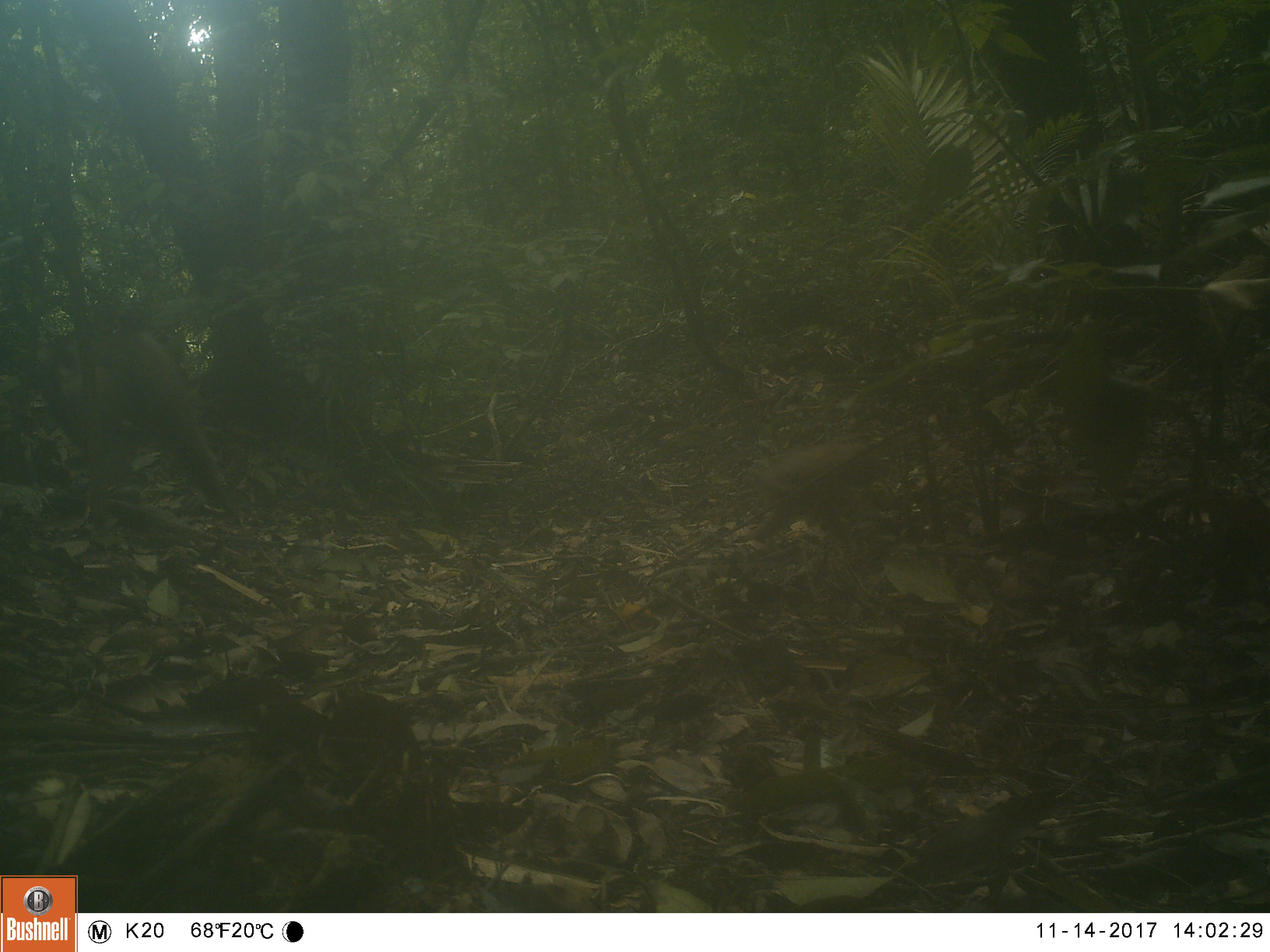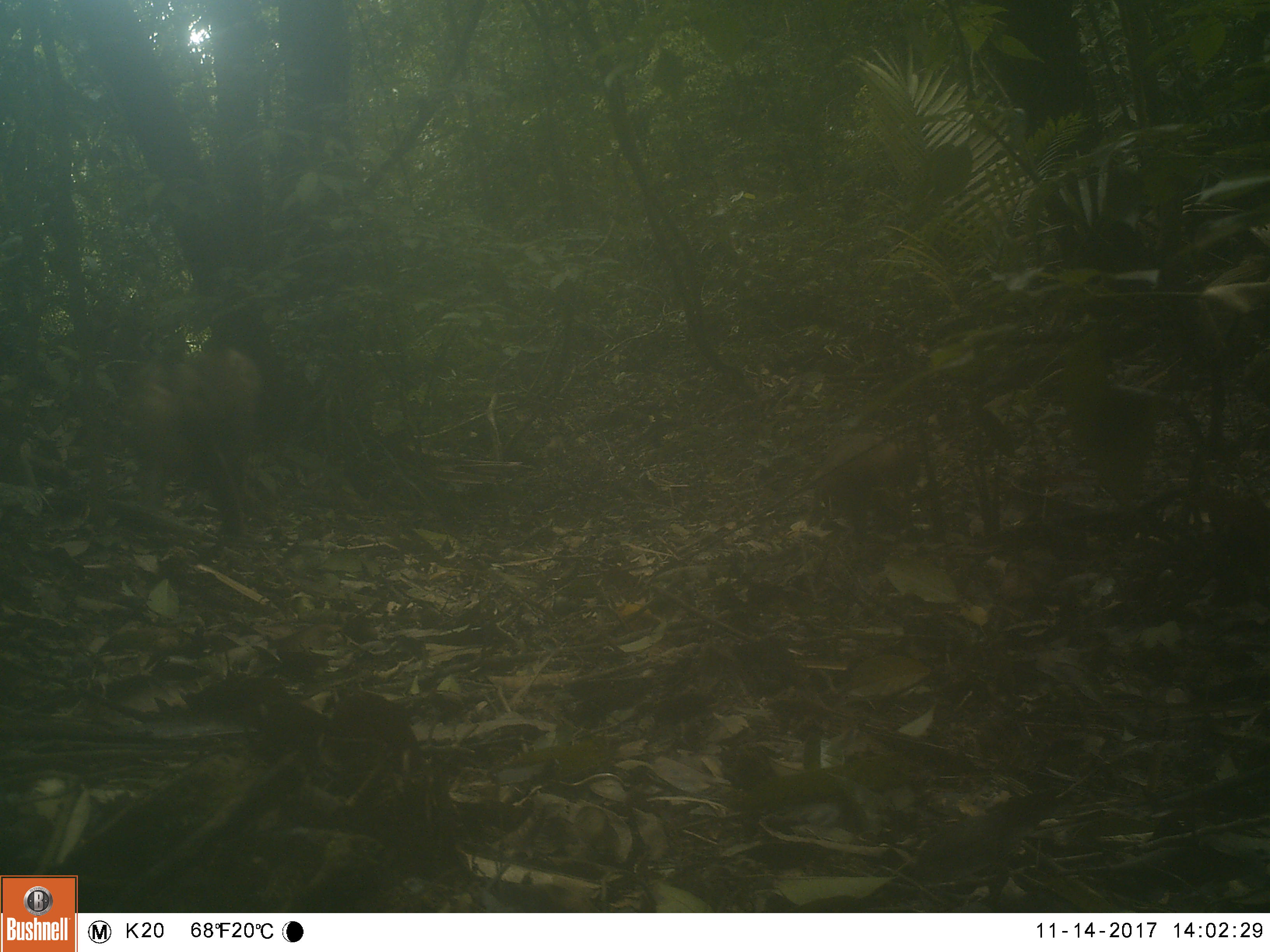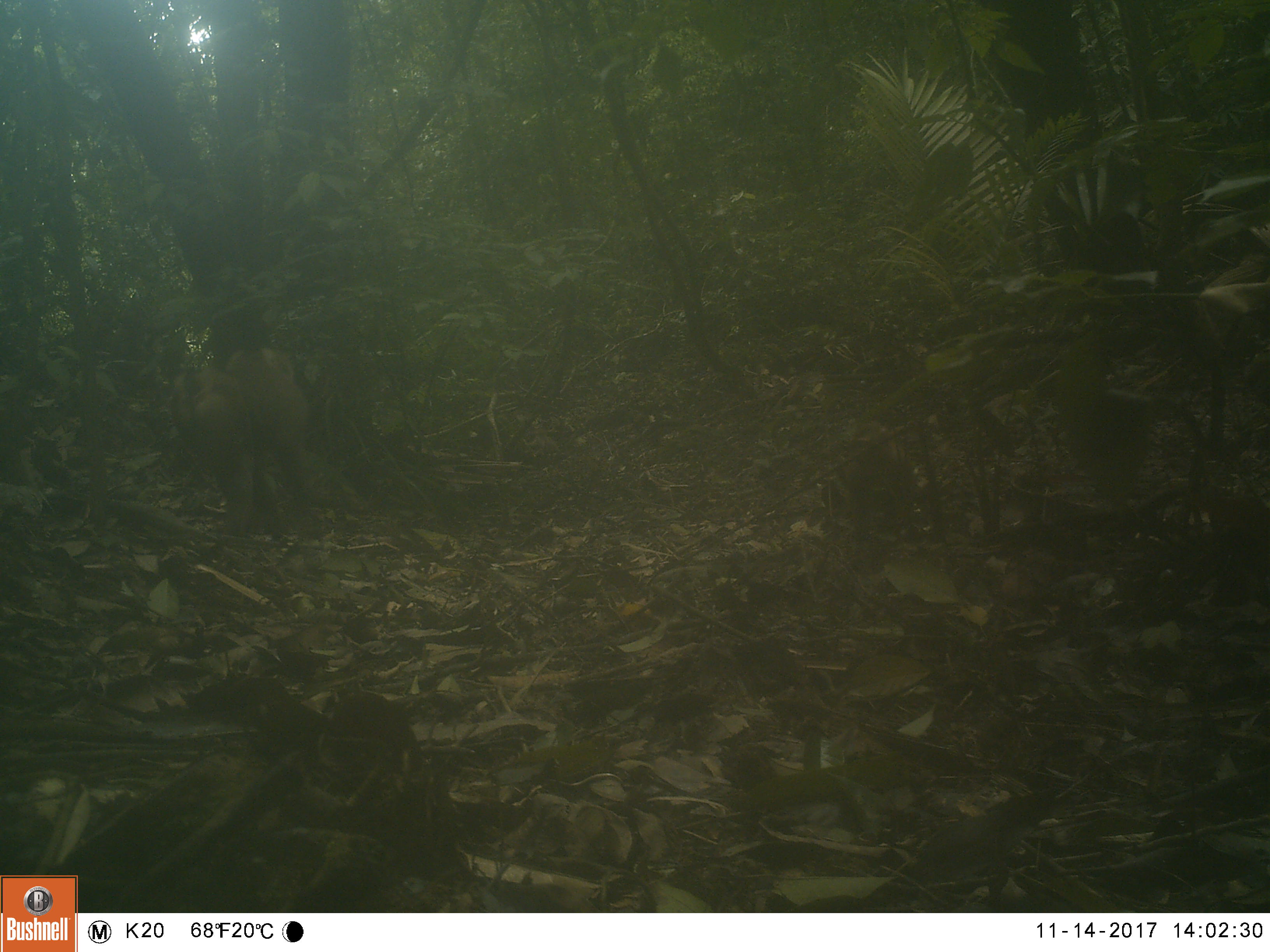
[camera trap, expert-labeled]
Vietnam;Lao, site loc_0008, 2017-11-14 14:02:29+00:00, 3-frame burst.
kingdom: Animalia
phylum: Chordata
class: Mammalia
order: Primates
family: Cercopithecidae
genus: Macaca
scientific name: Macaca nemestrina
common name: pig-tailed macaque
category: pig tailed macaque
Pig tailed macaque (pig-tailed macaque) (Macaca nemestrina). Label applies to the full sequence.